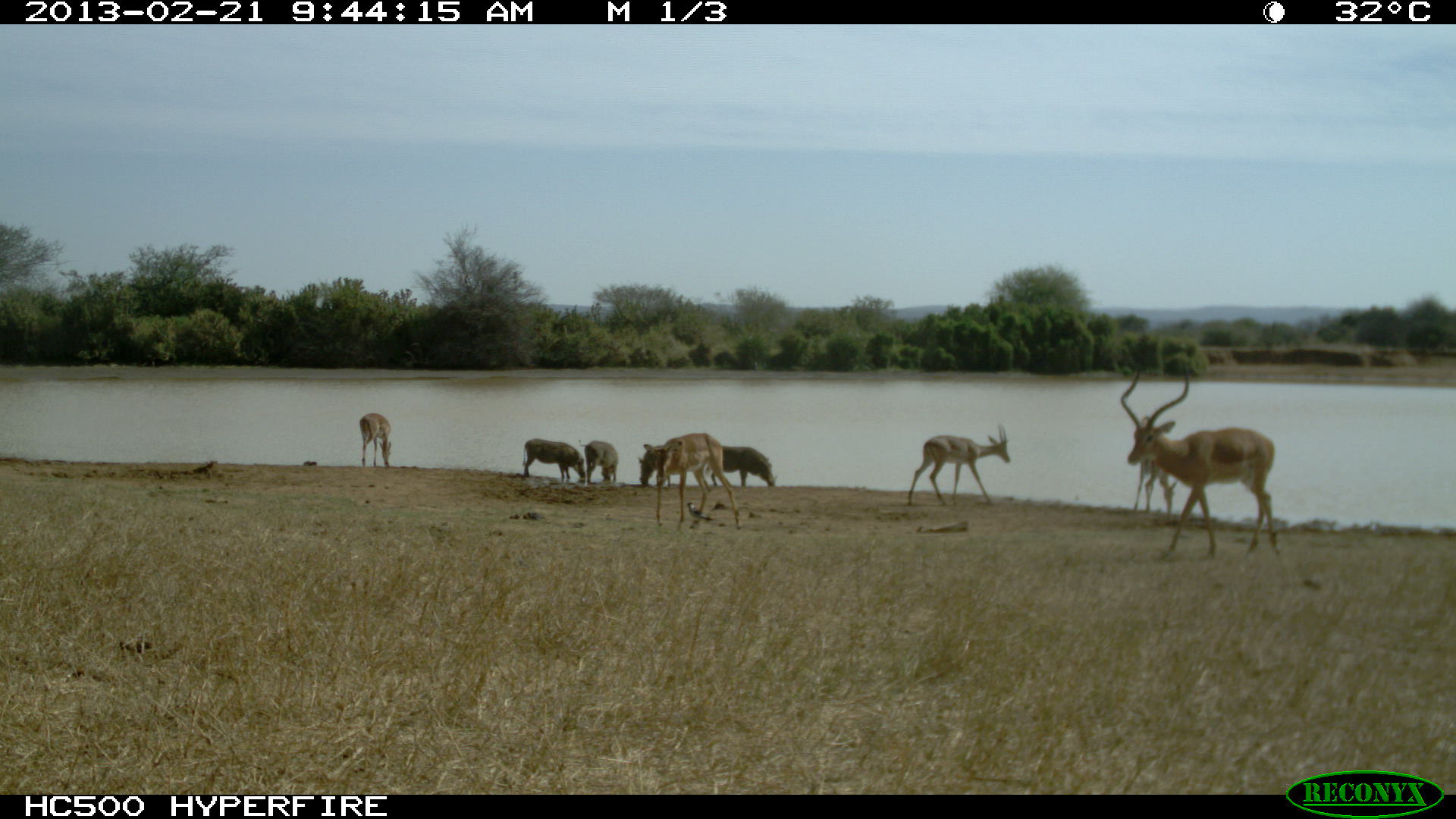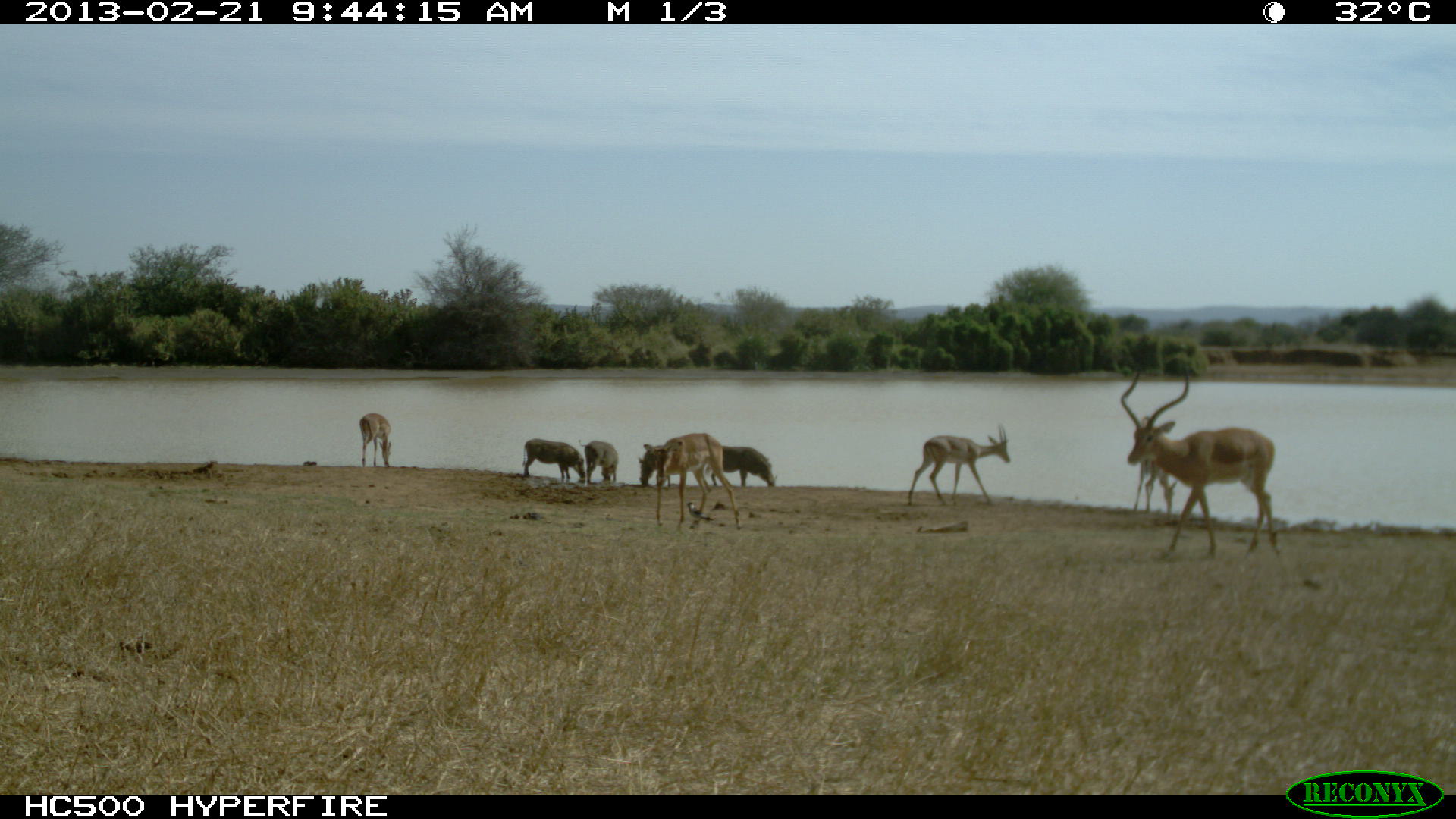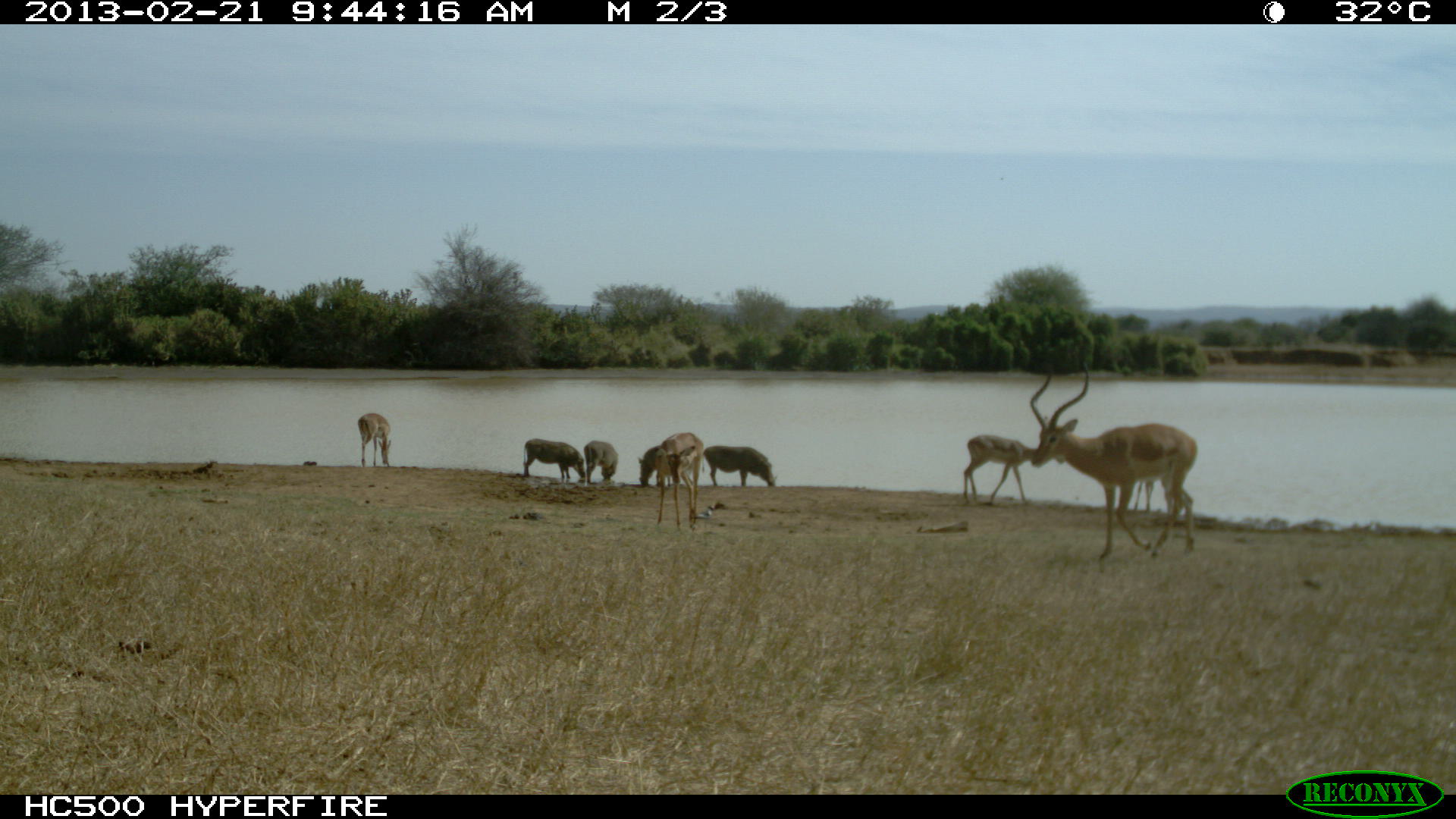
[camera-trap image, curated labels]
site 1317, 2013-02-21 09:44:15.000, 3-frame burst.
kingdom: Animalia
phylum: Chordata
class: Mammalia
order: Artiodactyla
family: Suidae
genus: Phacochoerus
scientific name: Phacochoerus africanus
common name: common warthog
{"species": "Phacochoerus africanus (common warthog)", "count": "4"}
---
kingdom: Animalia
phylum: Chordata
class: Mammalia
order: Artiodactyla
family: Bovidae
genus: Aepyceros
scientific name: Aepyceros melampus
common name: impala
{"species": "Aepyceros melampus (impala)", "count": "5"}